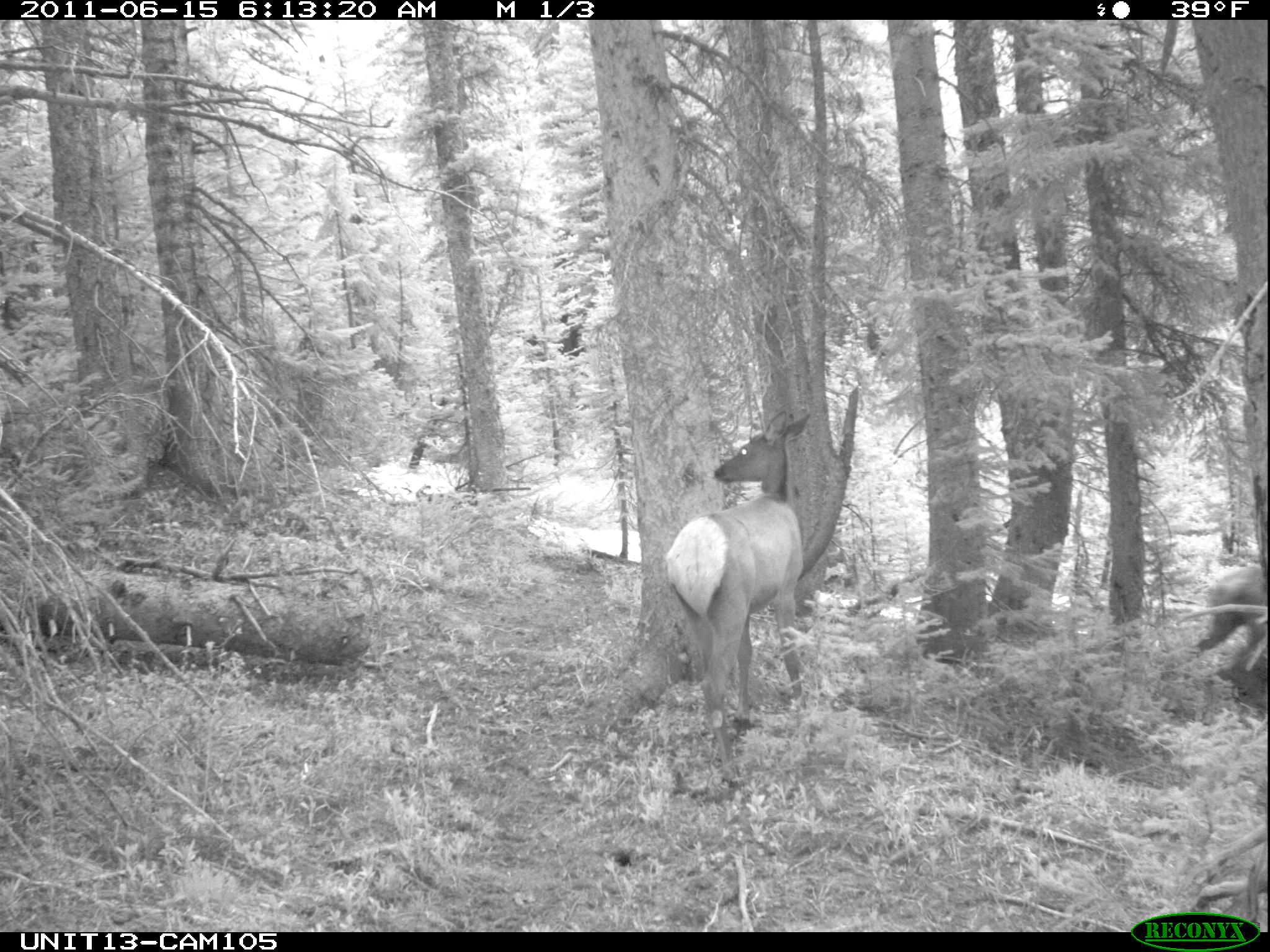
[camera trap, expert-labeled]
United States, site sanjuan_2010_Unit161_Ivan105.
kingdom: Animalia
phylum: Chordata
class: Mammalia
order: Artiodactyla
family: Cervidae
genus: Cervus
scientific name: Cervus elaphus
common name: red deer